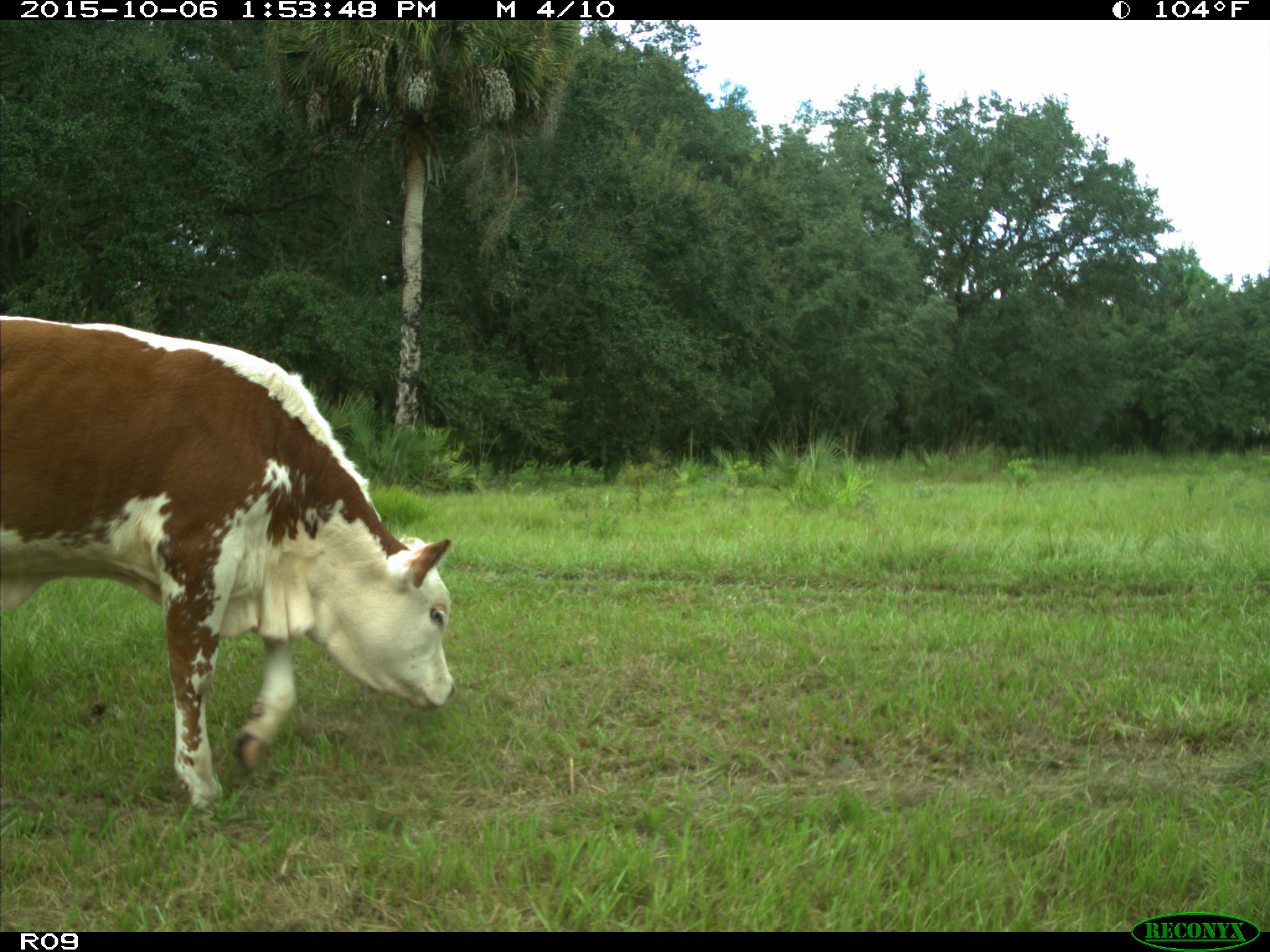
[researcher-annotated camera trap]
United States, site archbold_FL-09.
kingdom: Animalia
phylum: Chordata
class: Mammalia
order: Artiodactyla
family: Bovidae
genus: Bos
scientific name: Bos taurus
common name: domestic cow